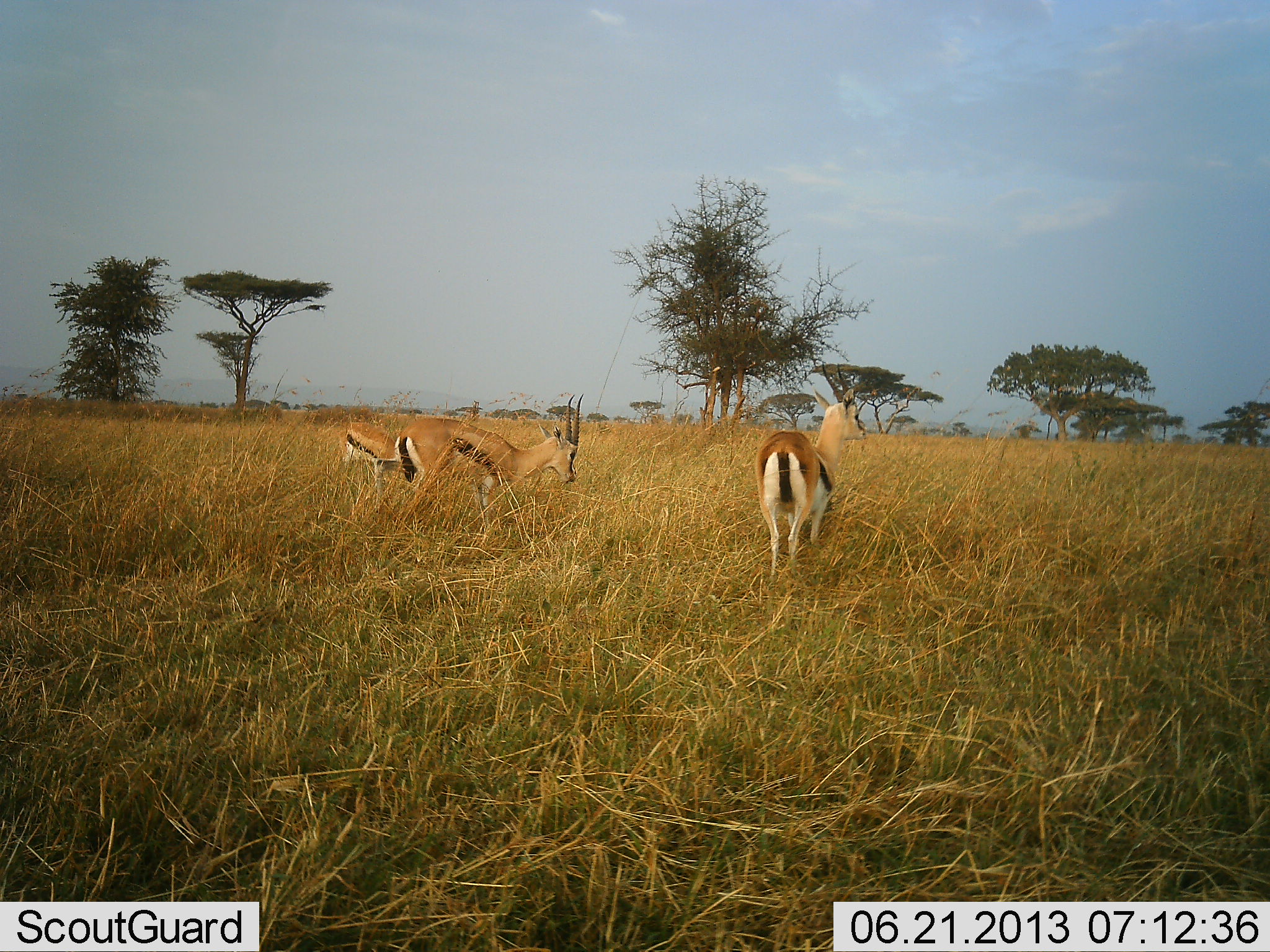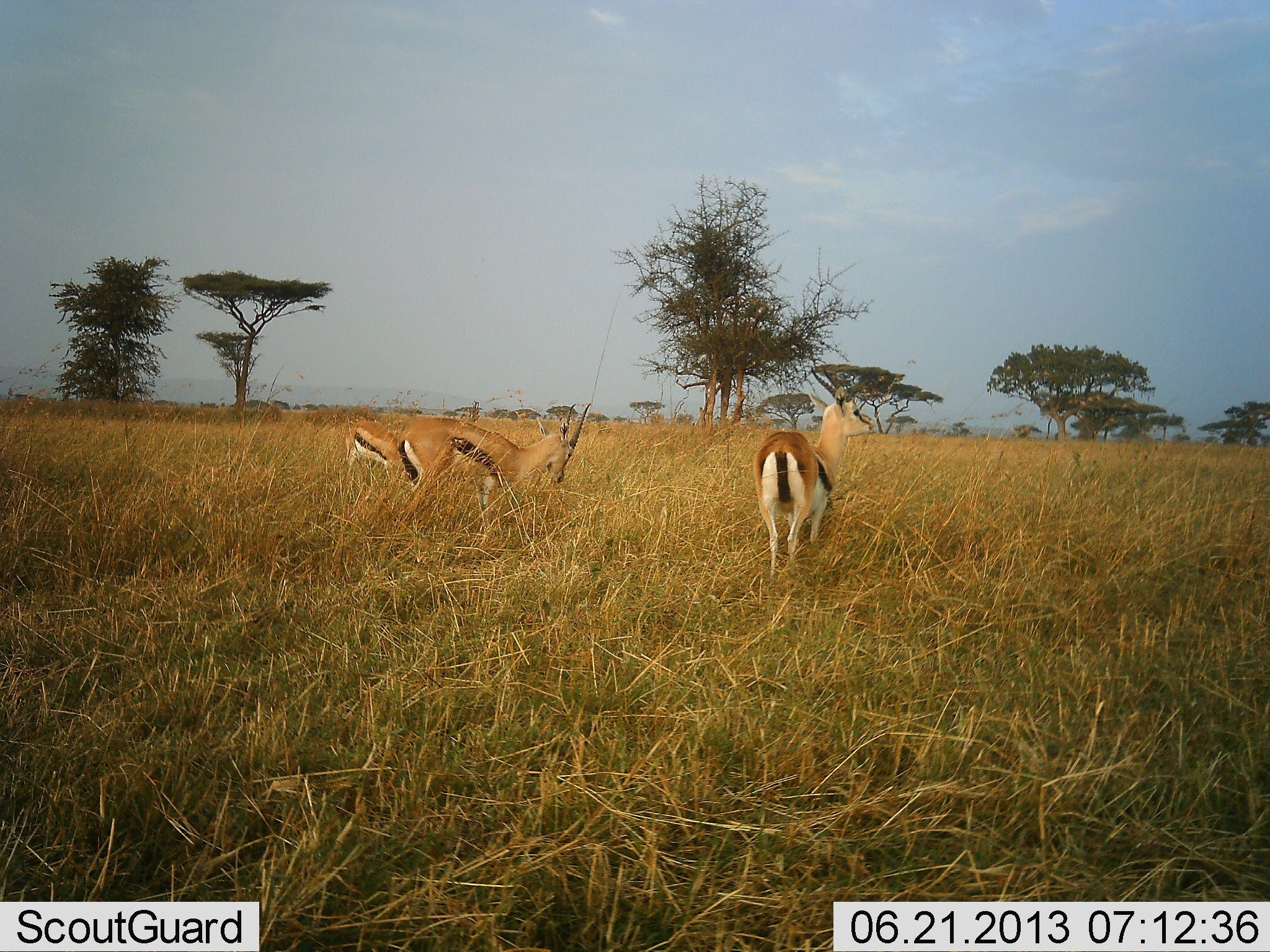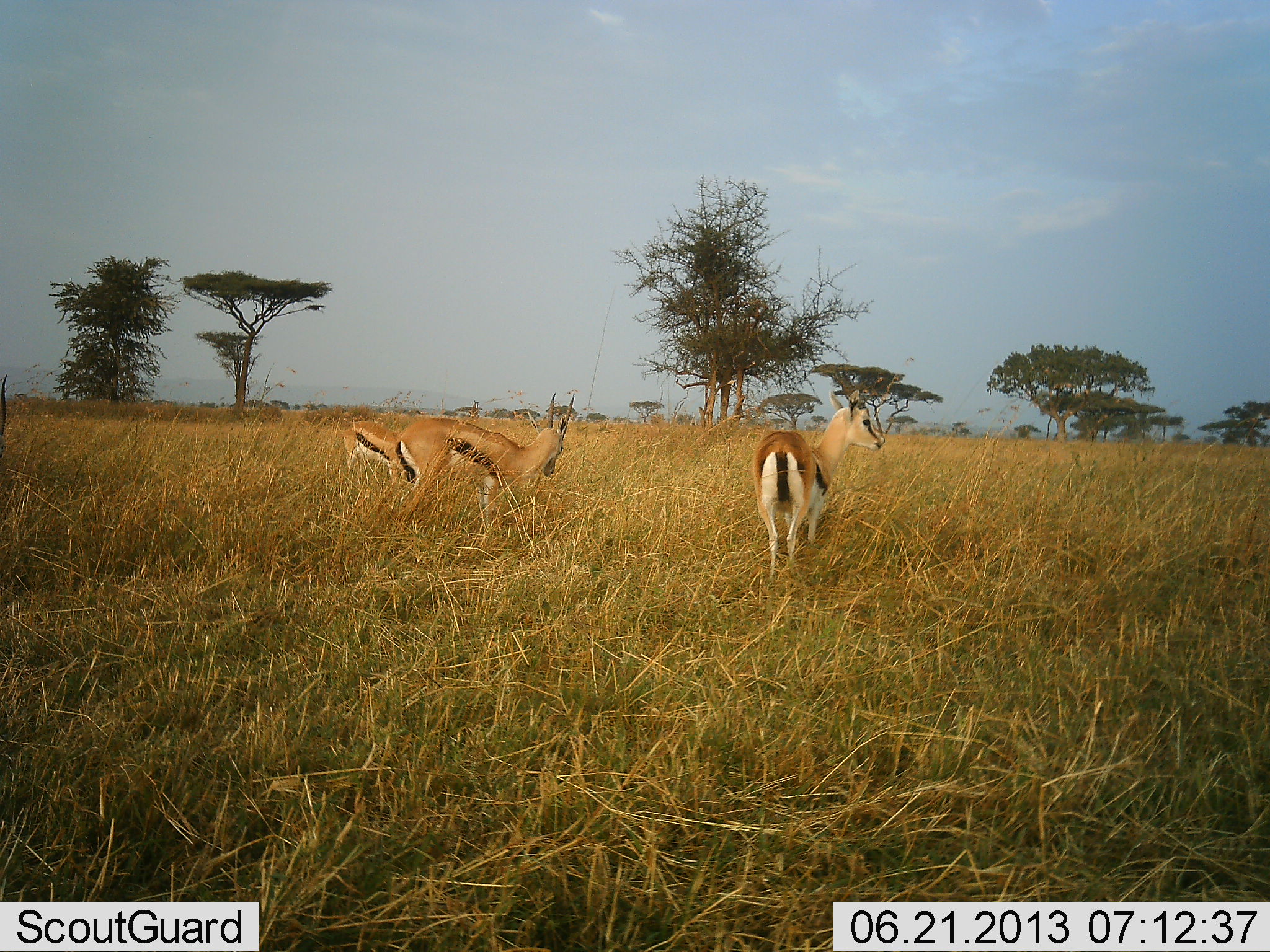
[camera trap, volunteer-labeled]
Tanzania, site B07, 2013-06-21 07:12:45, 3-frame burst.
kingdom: Animalia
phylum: Chordata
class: Mammalia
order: Artiodactyla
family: Bovidae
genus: Eudorcas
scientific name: Eudorcas thomsonii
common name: thomson's gazelle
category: gazellethomsons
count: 3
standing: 70%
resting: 0%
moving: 0%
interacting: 0%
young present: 0%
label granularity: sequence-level